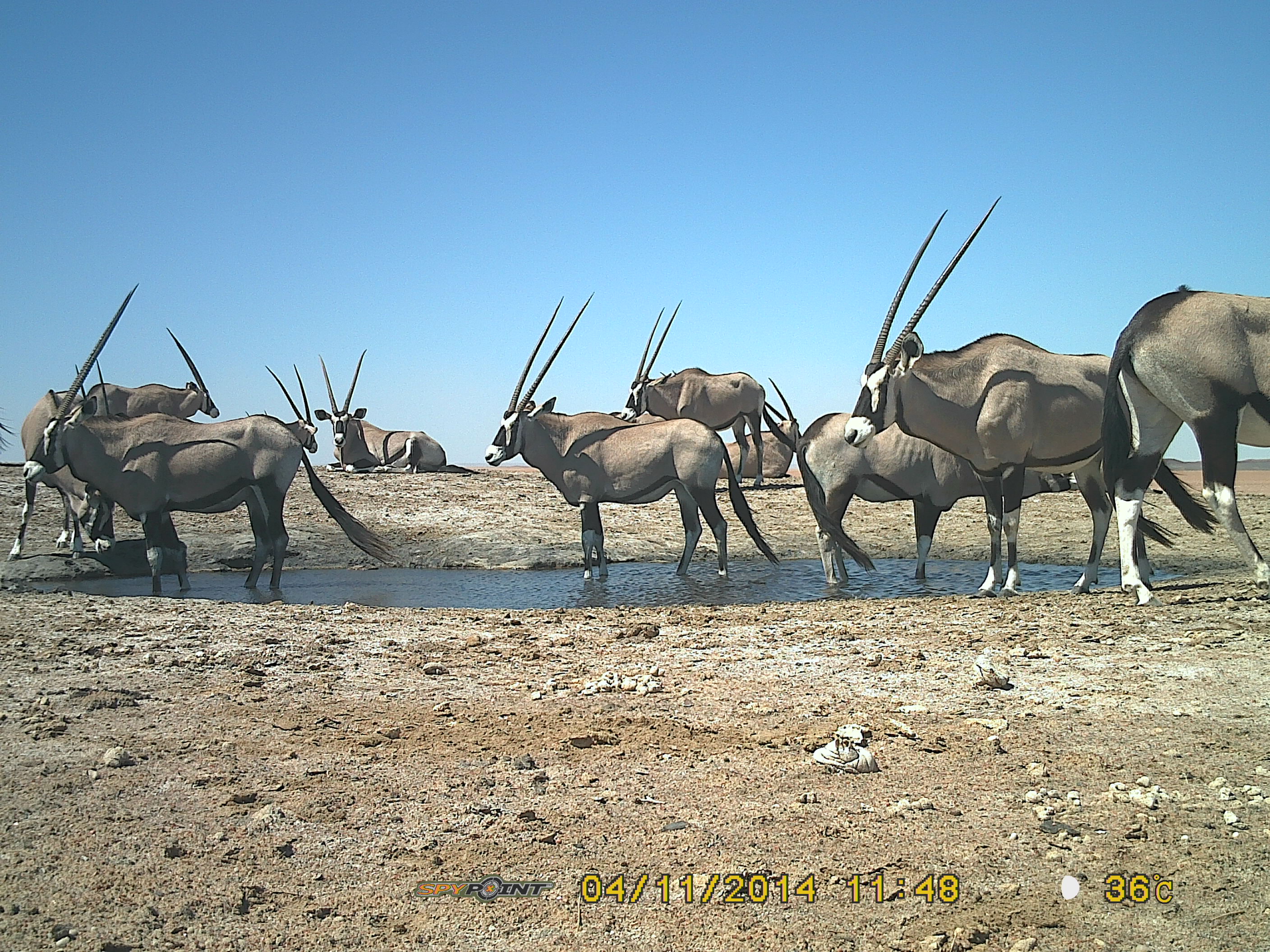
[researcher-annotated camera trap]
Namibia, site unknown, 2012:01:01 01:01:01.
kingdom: Animalia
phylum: Chordata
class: Mammalia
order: Artiodactyla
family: Bovidae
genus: Oryx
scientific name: Oryx gazella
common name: gemsbok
Oryx gazella (gemsbok).